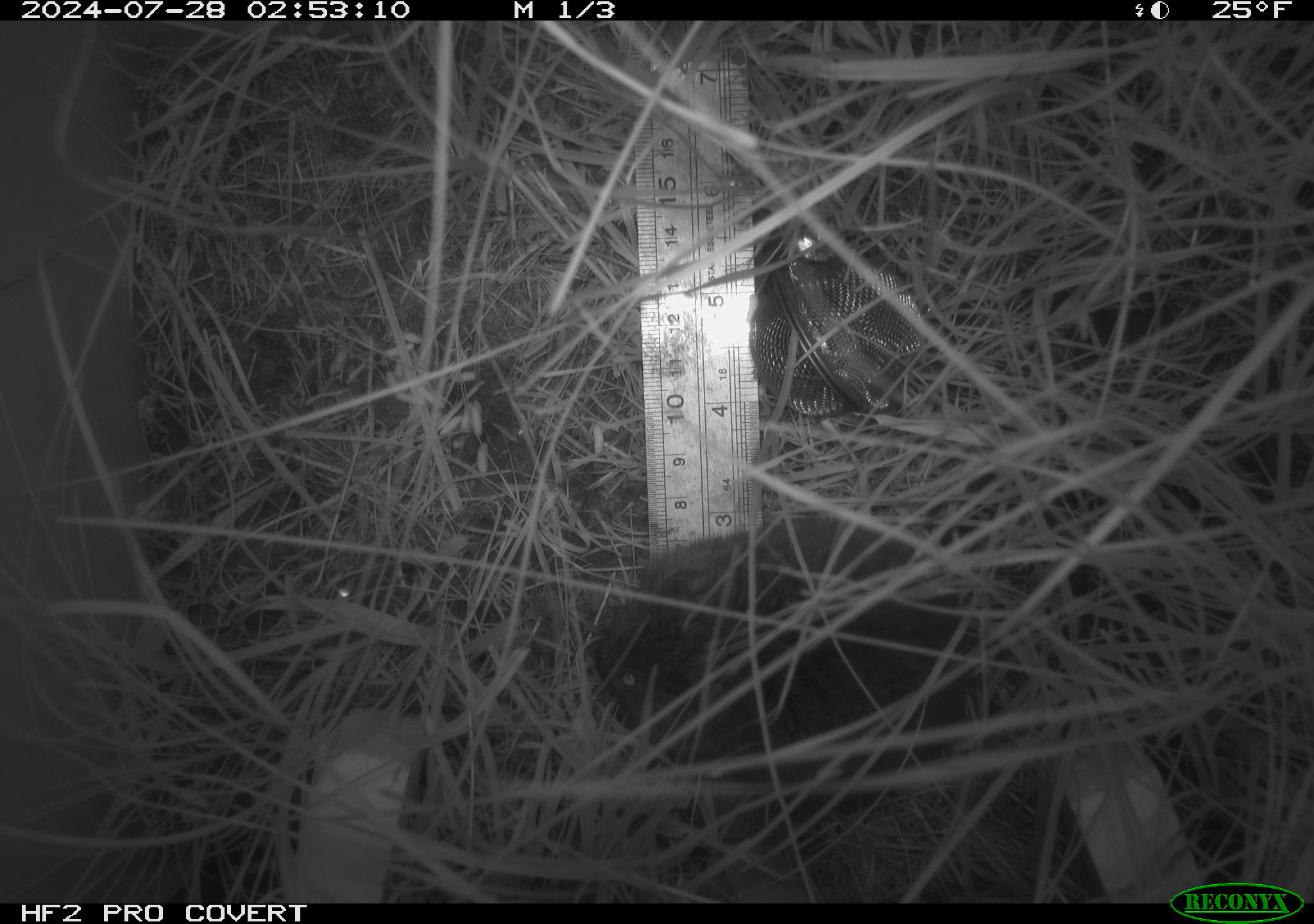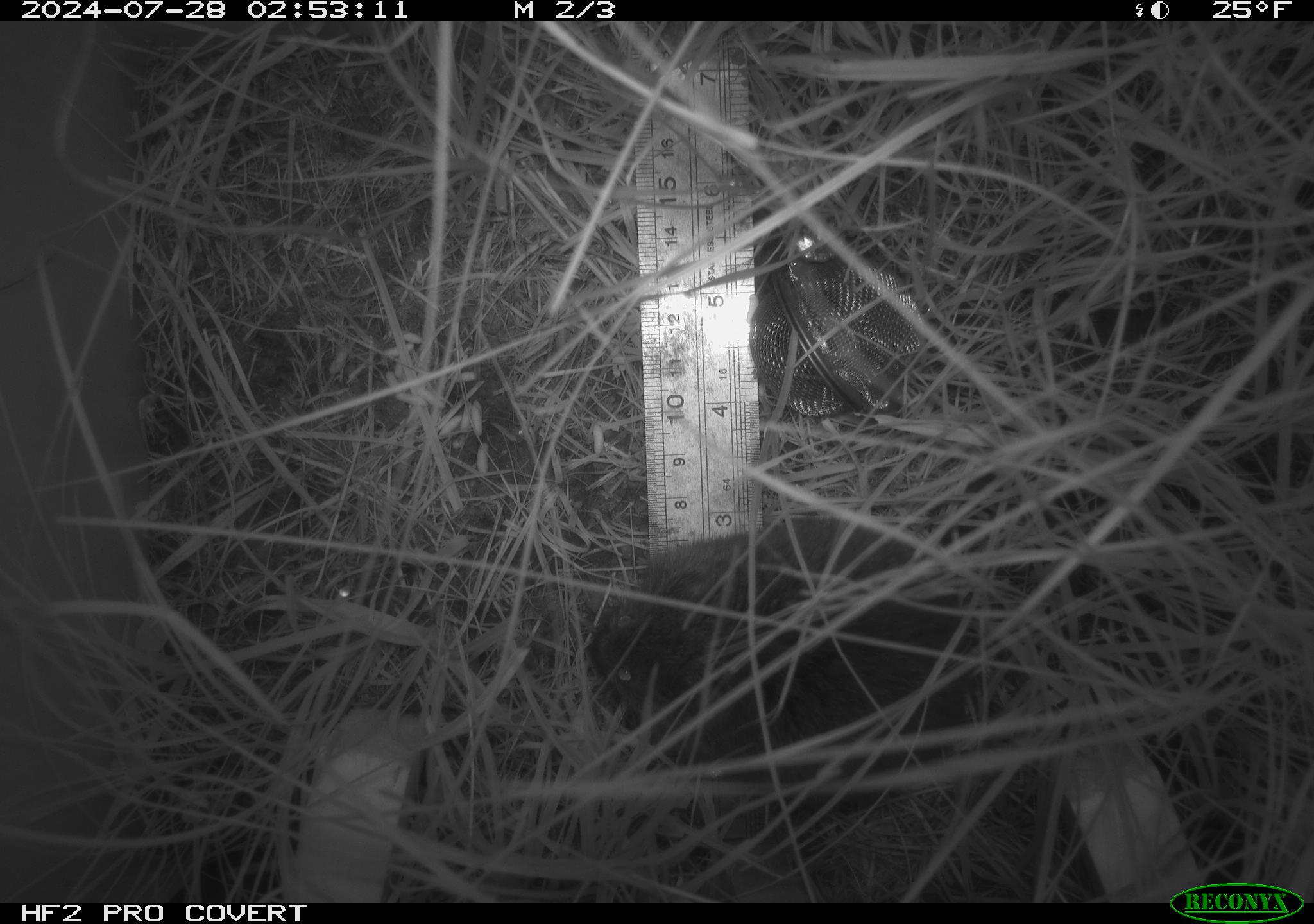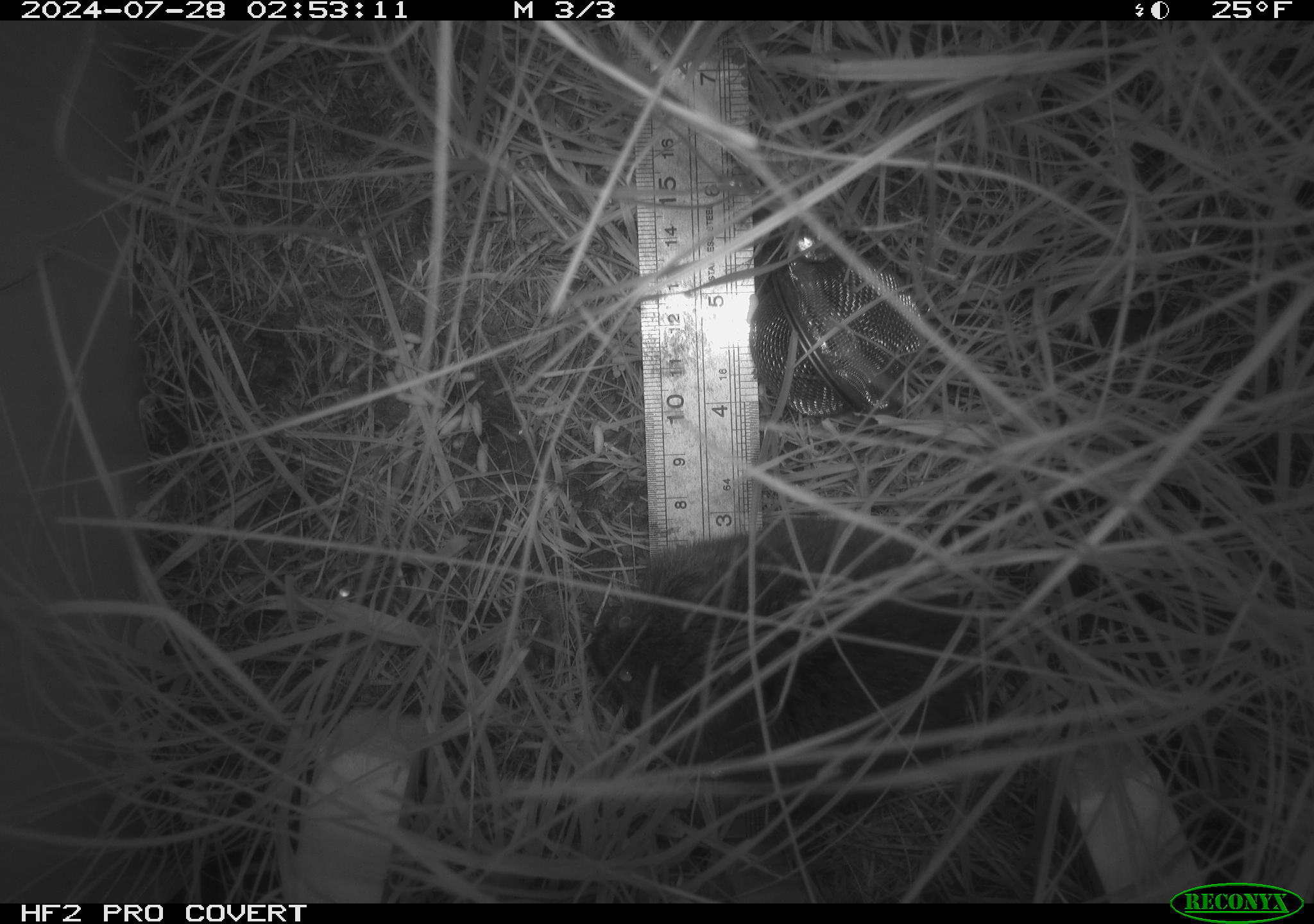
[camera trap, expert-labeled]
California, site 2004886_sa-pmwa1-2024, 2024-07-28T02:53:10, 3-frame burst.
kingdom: Animalia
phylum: Chordata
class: Mammalia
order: Rodentia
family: Cricetidae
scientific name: Arvicolinae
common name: voles, lemmings, and muskrats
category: arvicolinae subfamily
Arvicolinae subfamily (voles, lemmings, and muskrats) (Arvicolinae).